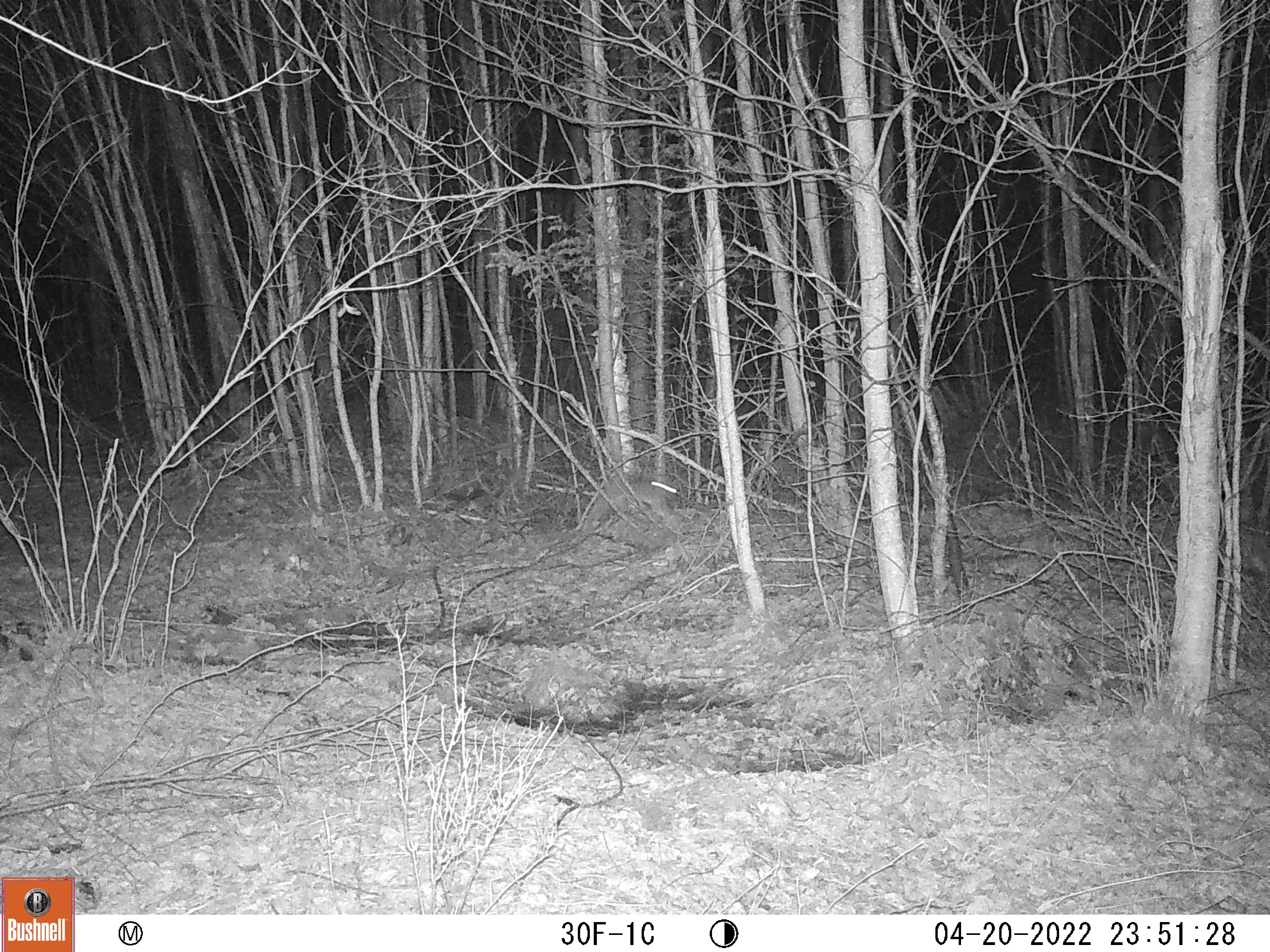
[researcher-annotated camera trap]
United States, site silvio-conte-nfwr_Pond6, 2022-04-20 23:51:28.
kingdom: Animalia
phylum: Chordata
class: Mammalia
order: Lagomorpha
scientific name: Lagomorpha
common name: rabbit or hare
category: rabbit or hare sp.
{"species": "rabbit or hare sp. (rabbit or hare) (Lagomorpha)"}